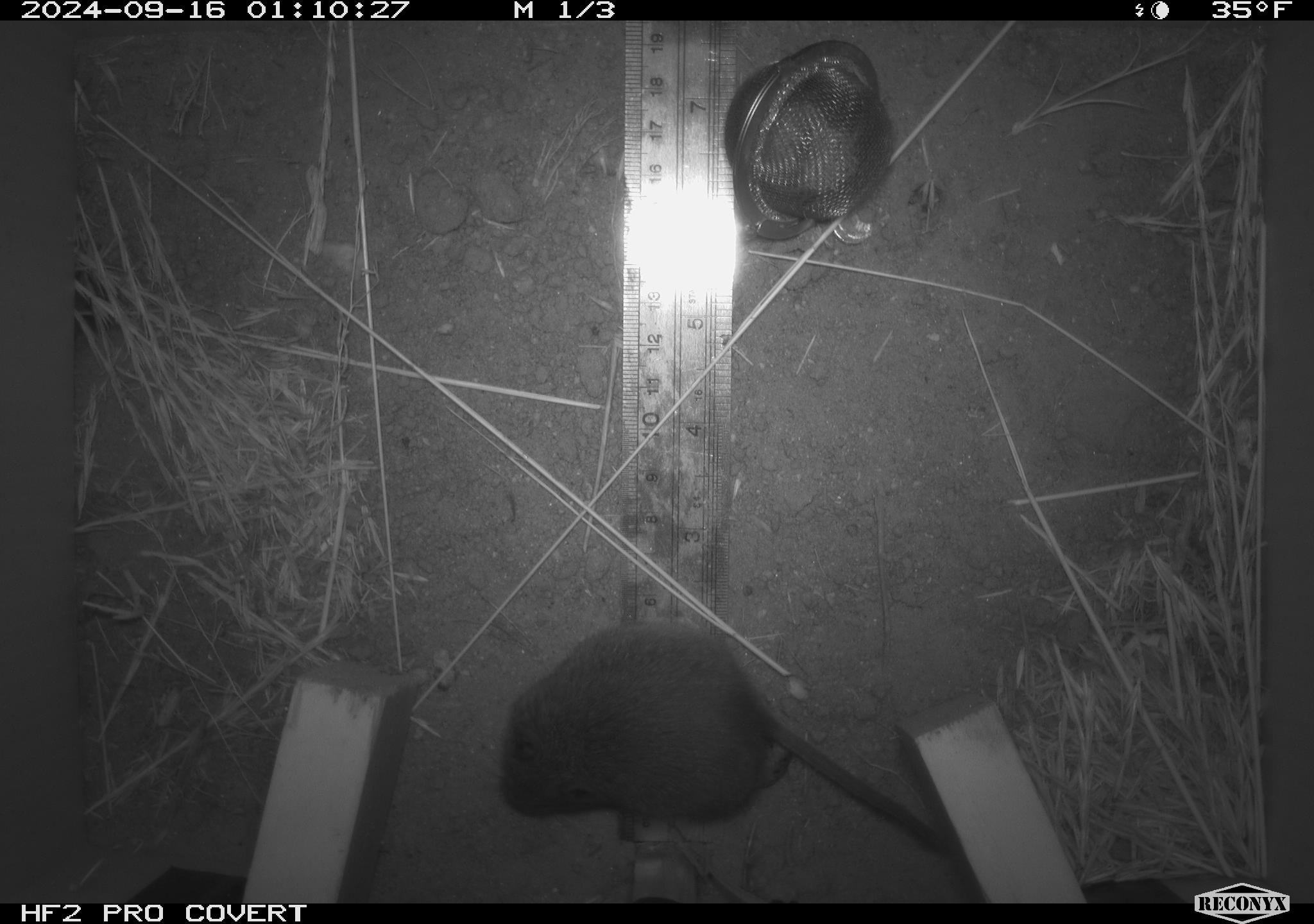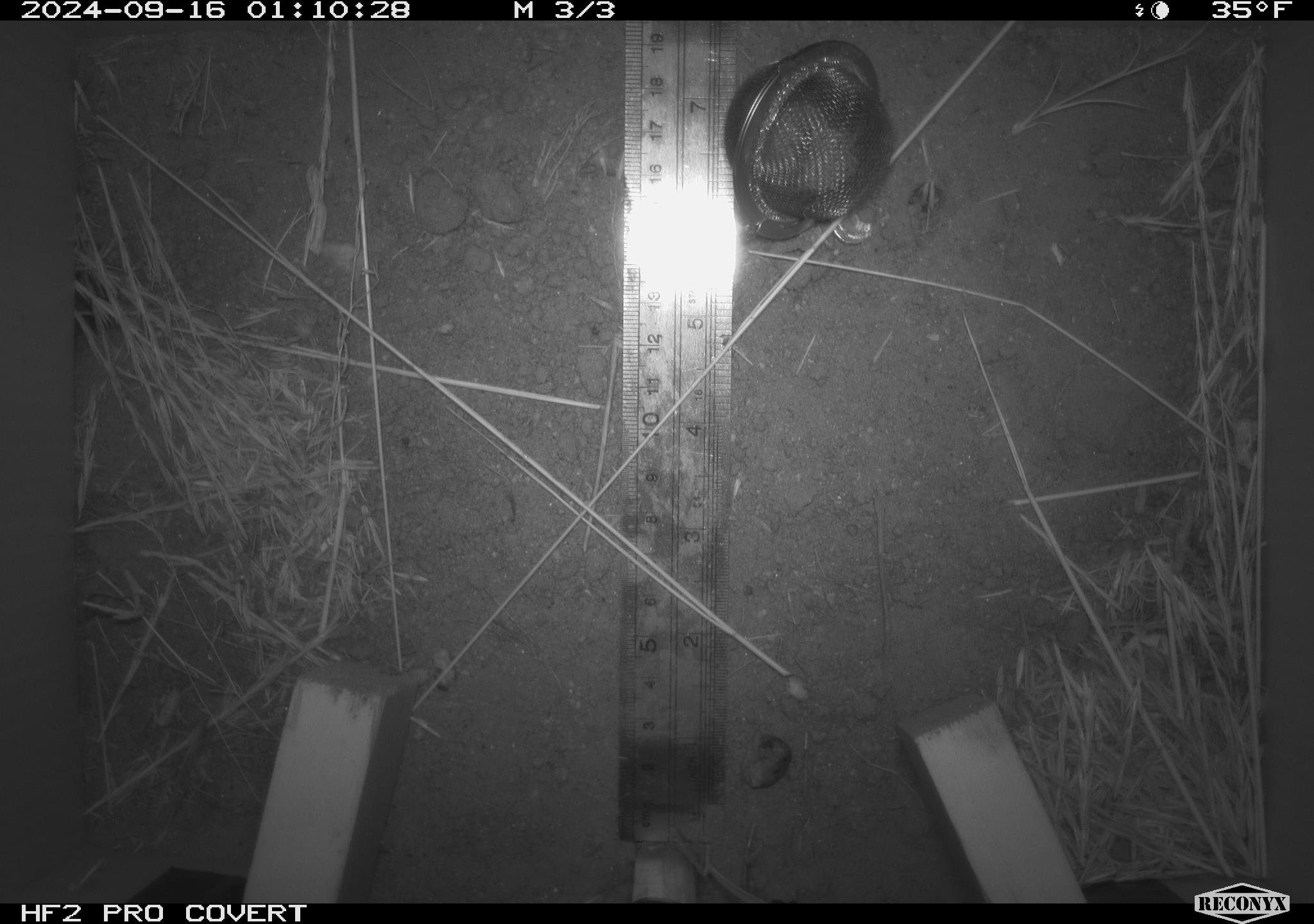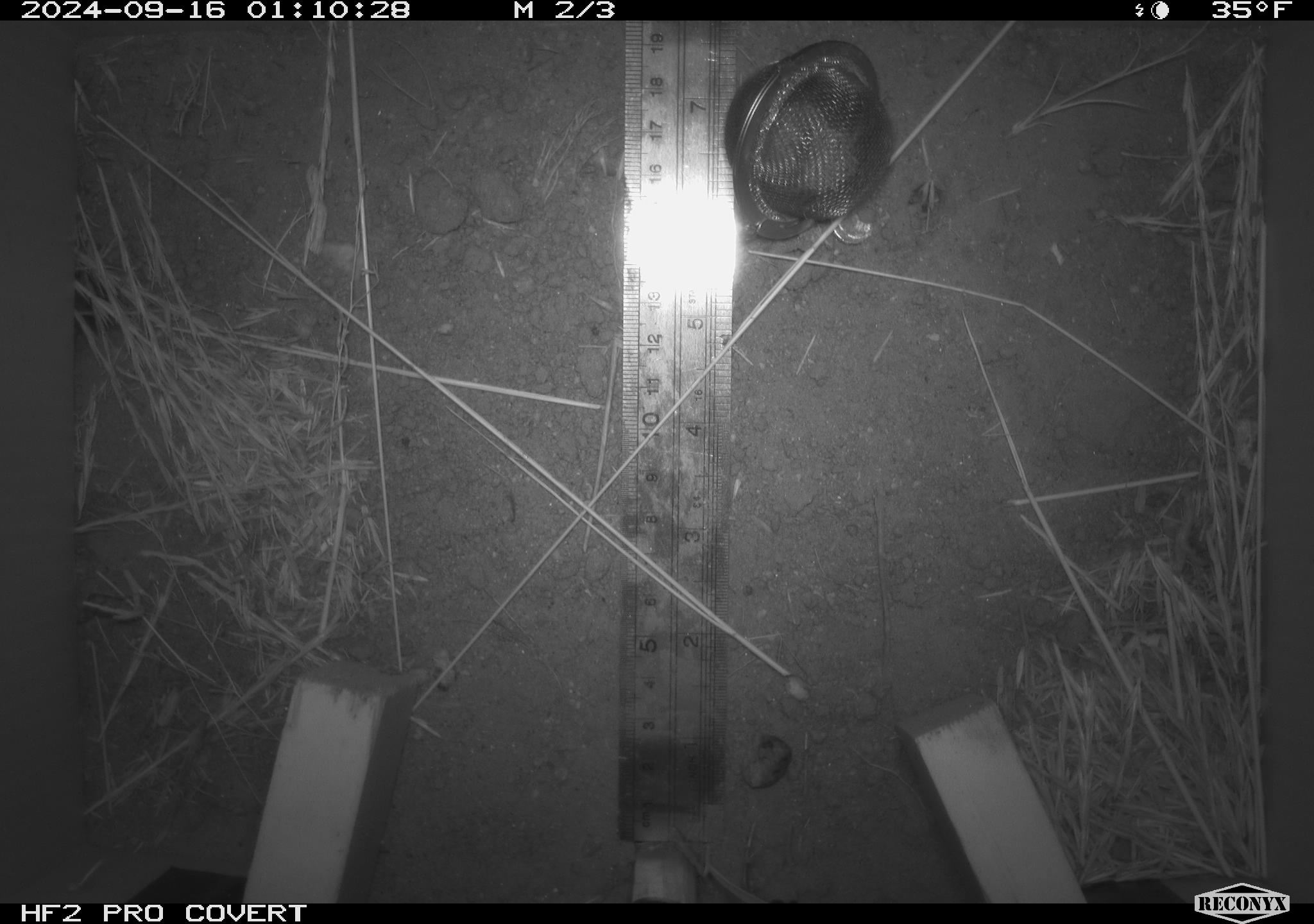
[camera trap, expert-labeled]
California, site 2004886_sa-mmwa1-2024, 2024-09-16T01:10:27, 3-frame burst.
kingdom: Animalia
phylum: Chordata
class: Mammalia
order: Rodentia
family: Cricetidae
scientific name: Arvicolinae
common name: voles, lemmings, and muskrats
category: arvicolinae subfamily